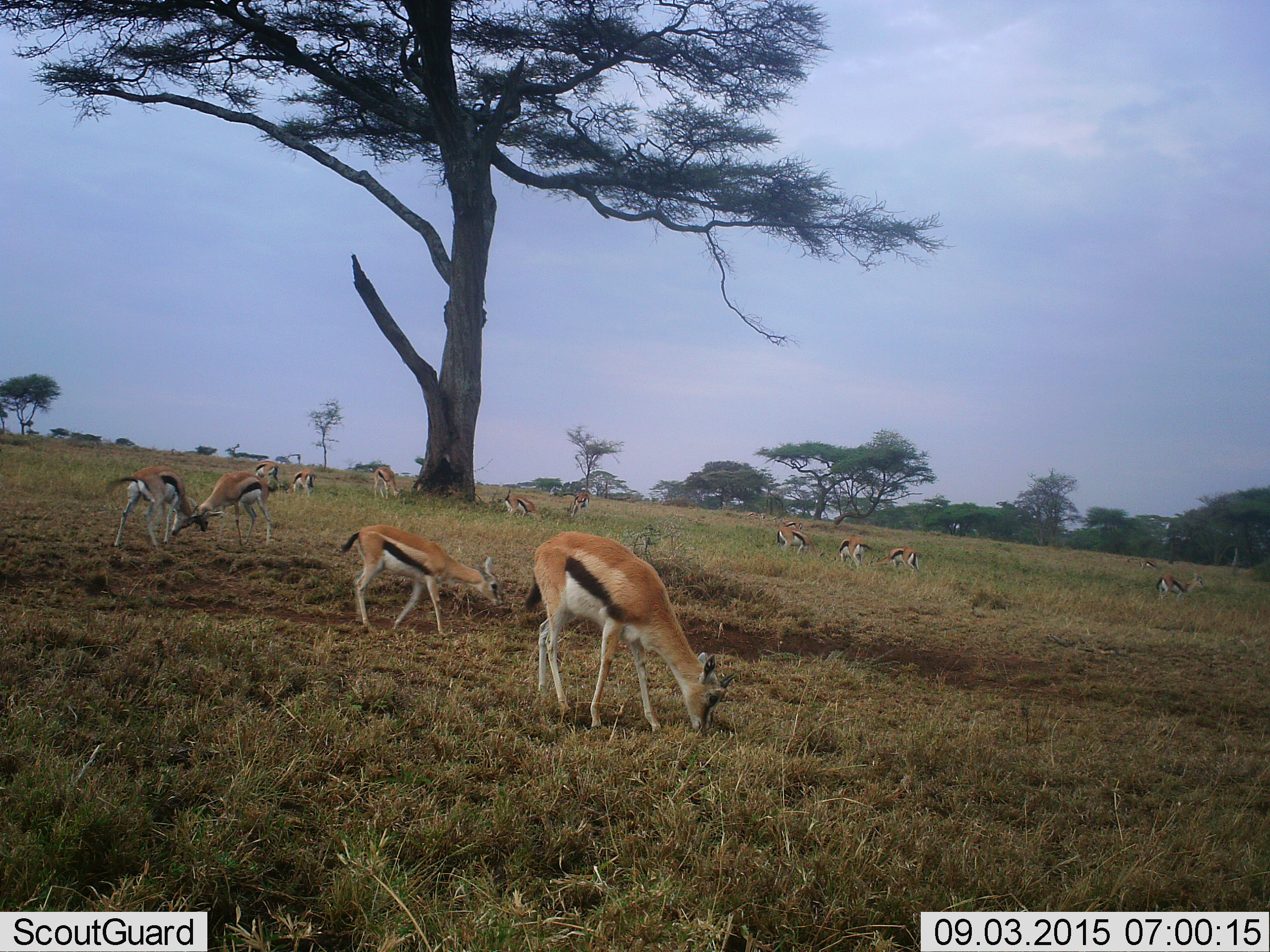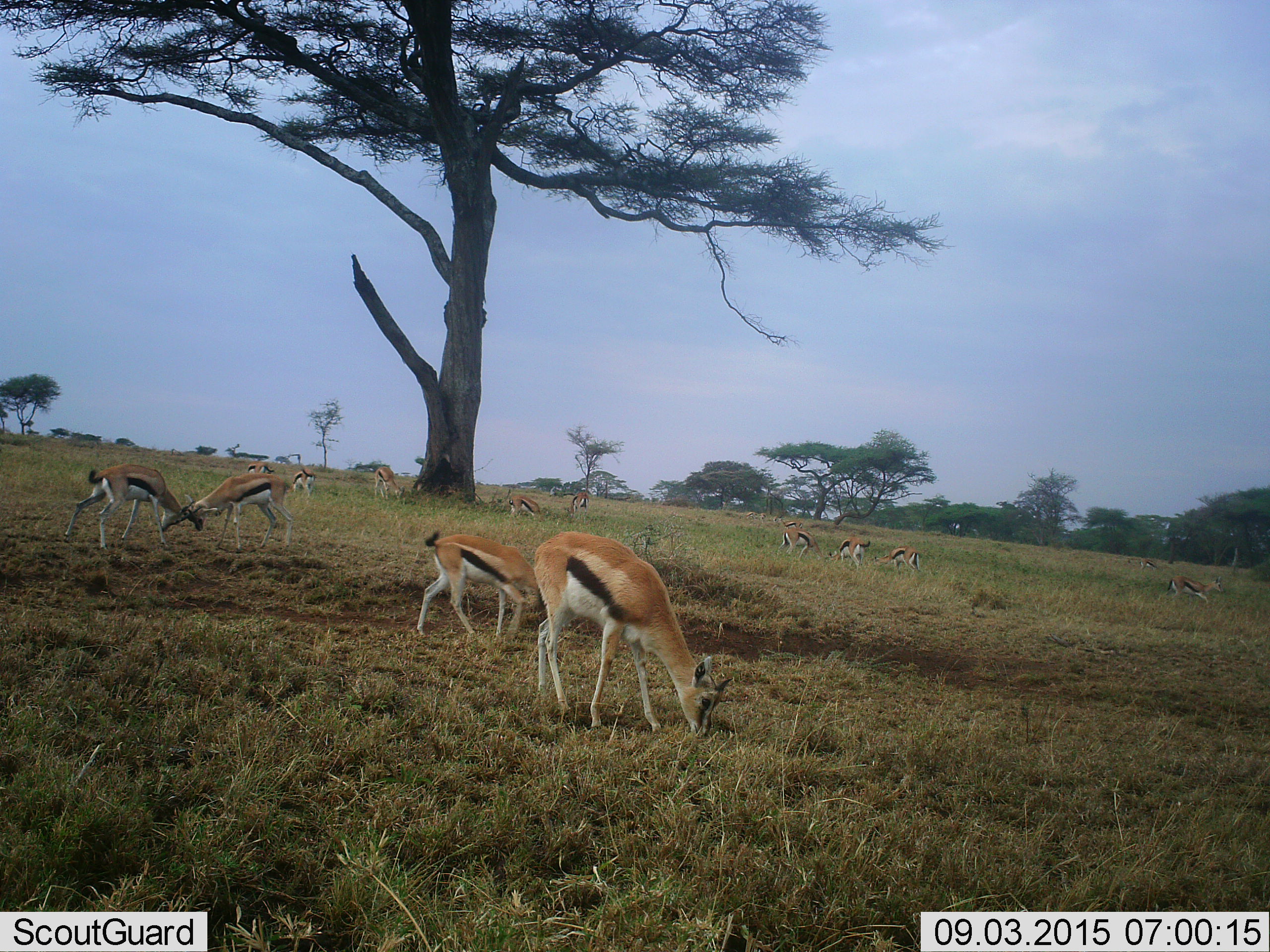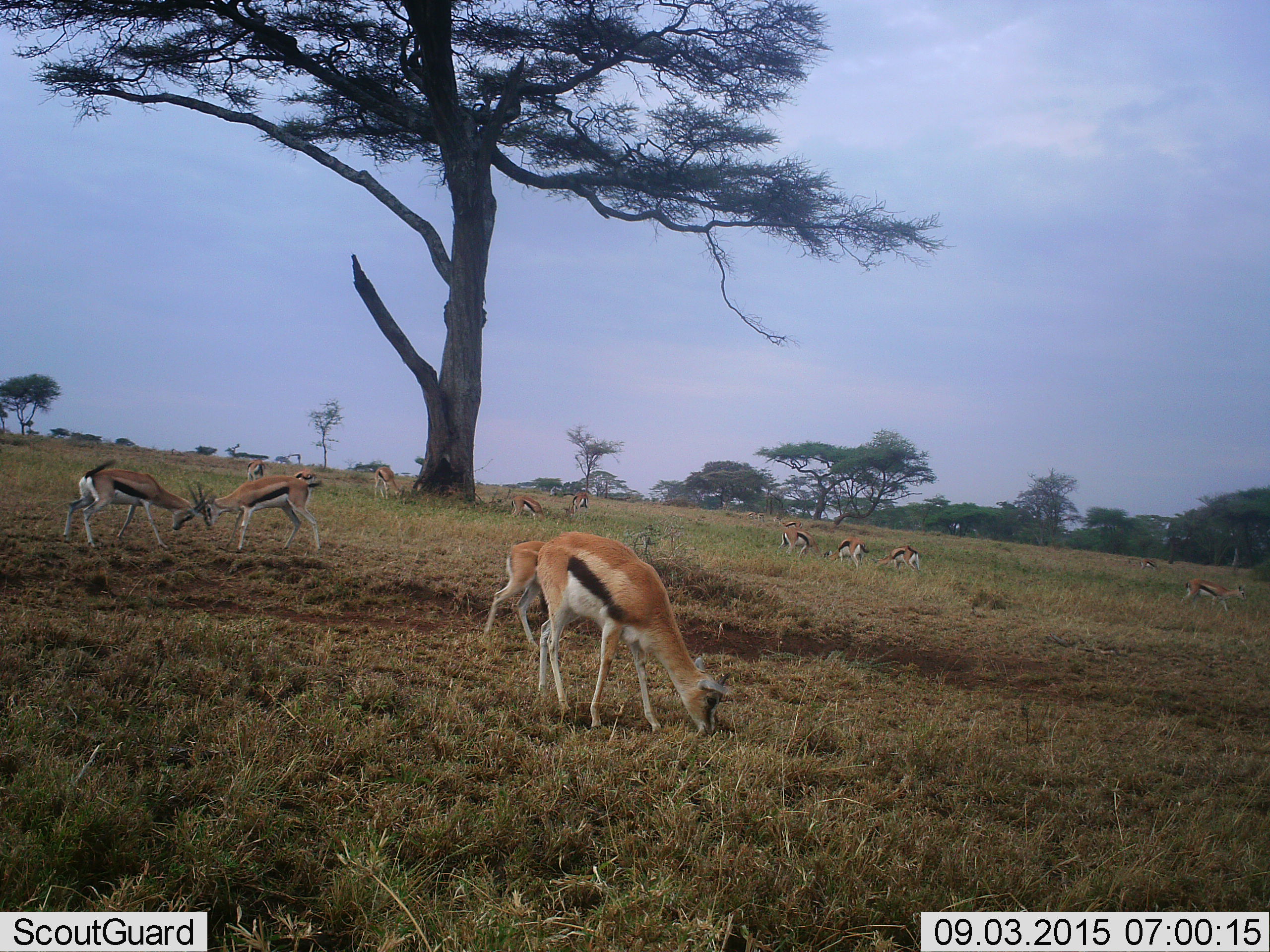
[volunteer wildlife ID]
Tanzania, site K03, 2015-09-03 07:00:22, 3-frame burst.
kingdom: Animalia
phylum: Chordata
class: Mammalia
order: Artiodactyla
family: Bovidae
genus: Eudorcas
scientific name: Eudorcas thomsonii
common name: thomson's gazelle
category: gazellethomsons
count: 11-50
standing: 60%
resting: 20%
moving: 50%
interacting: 90%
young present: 30%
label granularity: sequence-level